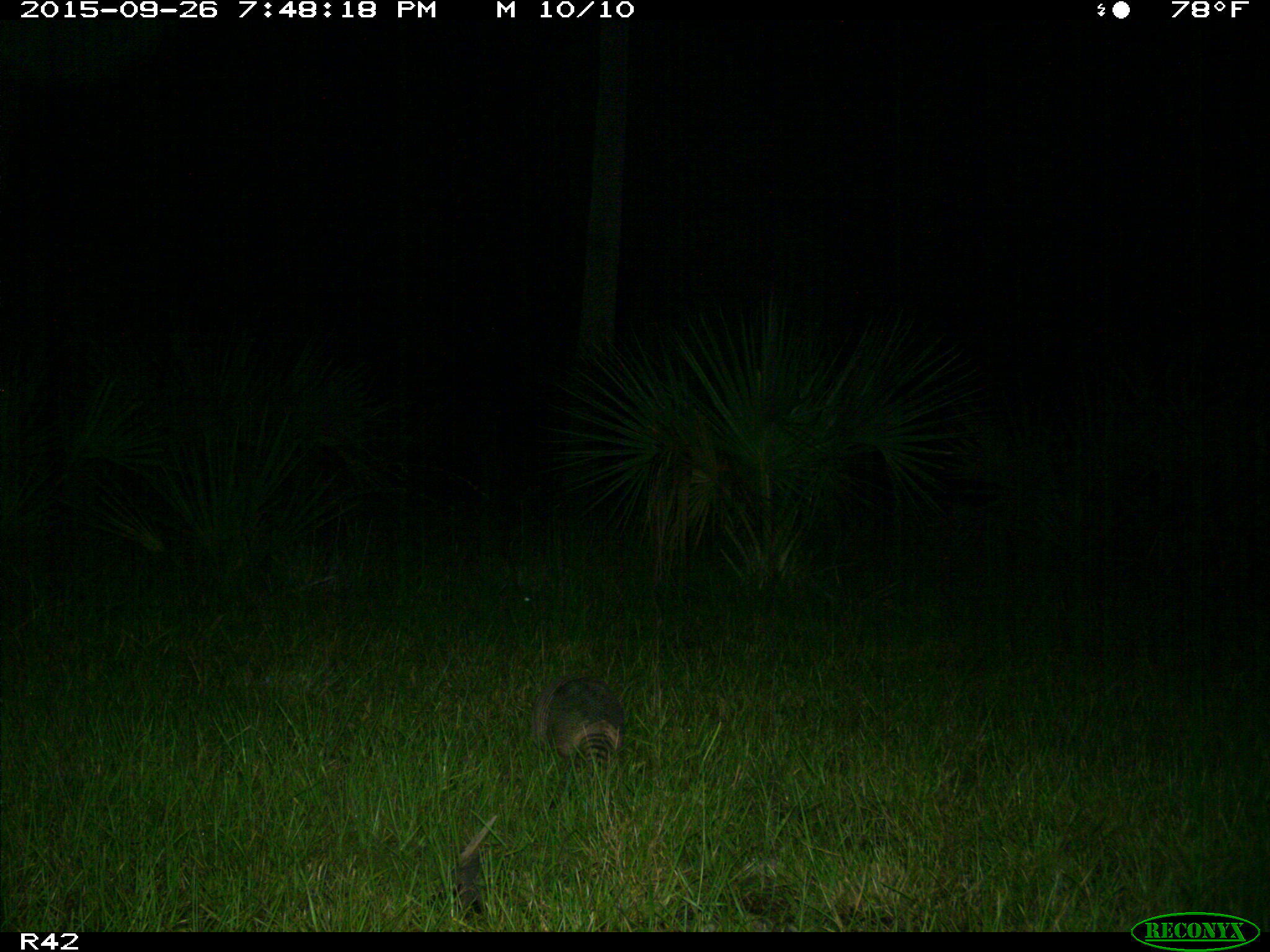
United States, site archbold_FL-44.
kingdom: Animalia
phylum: Chordata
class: Mammalia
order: Cingulata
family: Dasypodidae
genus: Dasypus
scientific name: Dasypus novemcinctus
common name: nine-banded armadillo